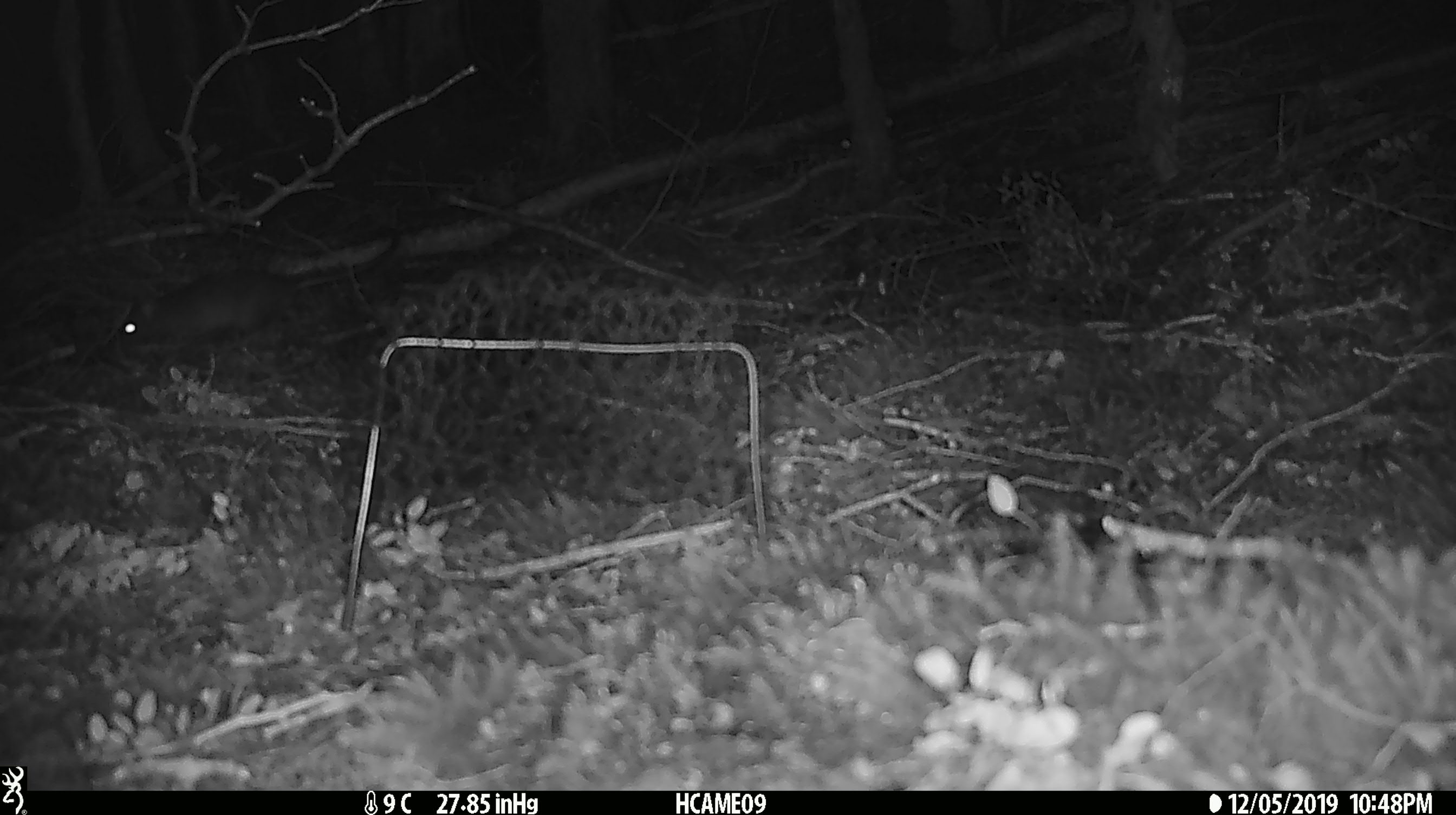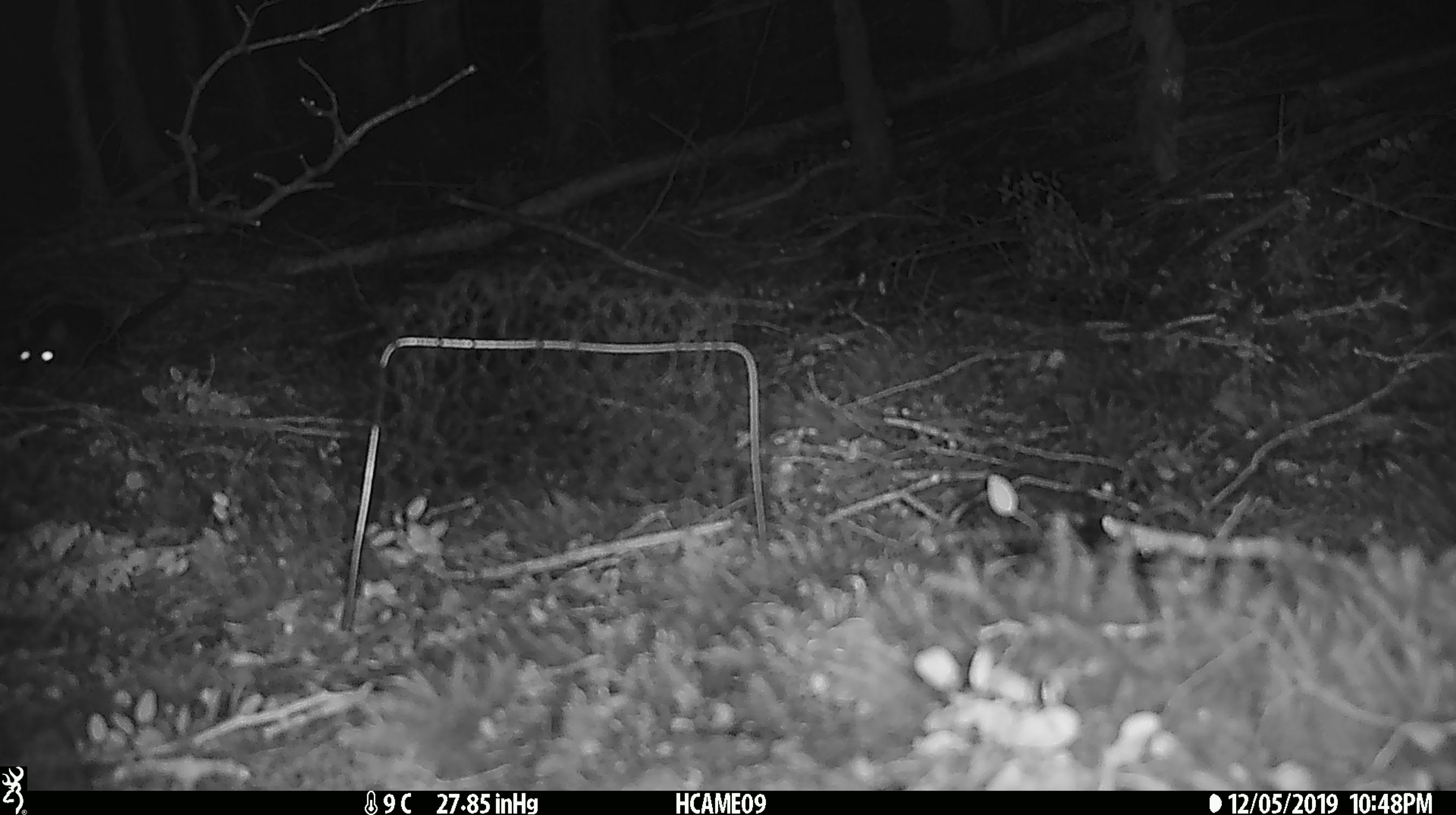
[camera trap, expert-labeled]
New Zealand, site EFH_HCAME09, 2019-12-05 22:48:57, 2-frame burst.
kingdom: Animalia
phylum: Chordata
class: Mammalia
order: Rodentia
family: Muridae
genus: Rattus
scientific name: Rattus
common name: rat